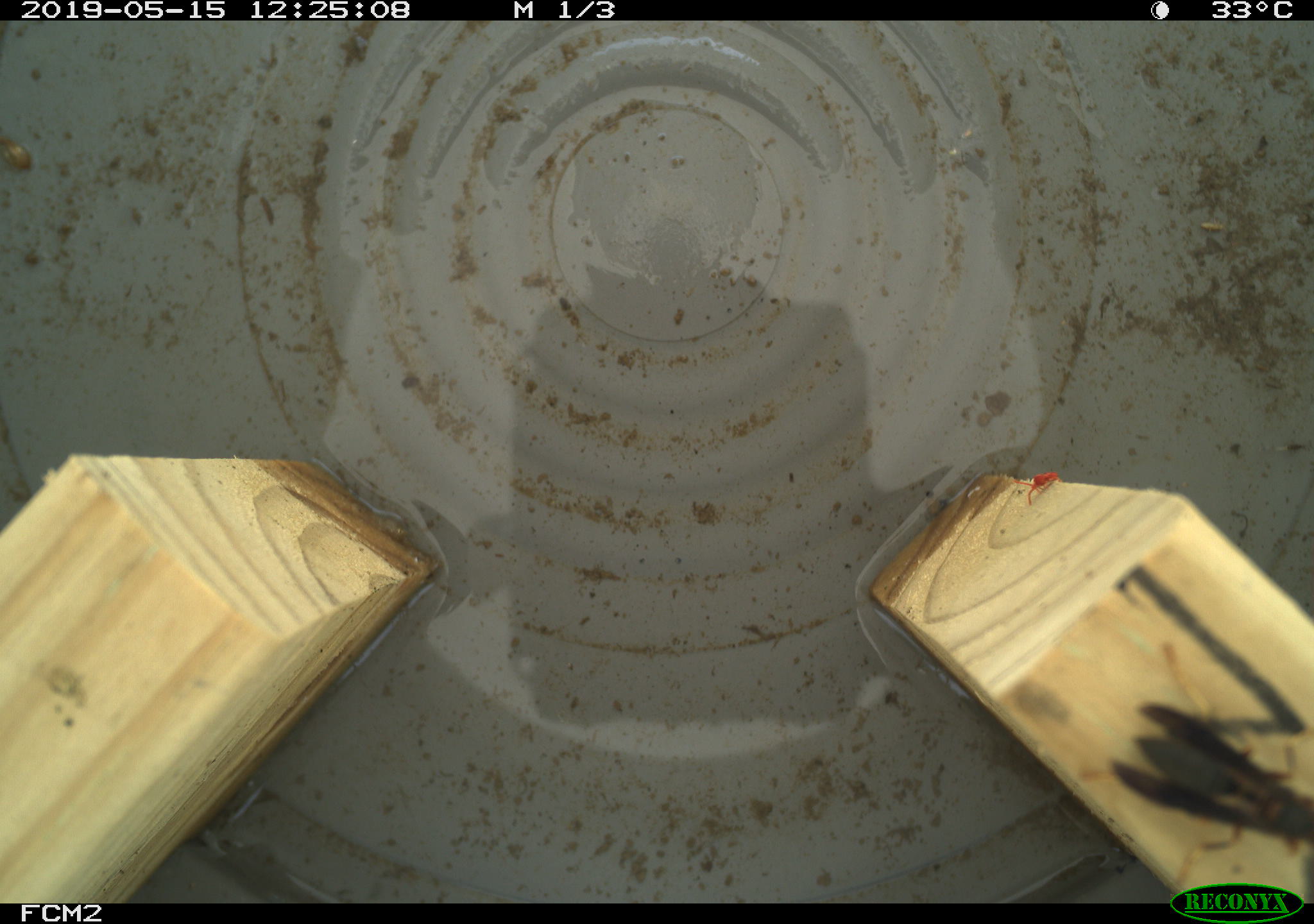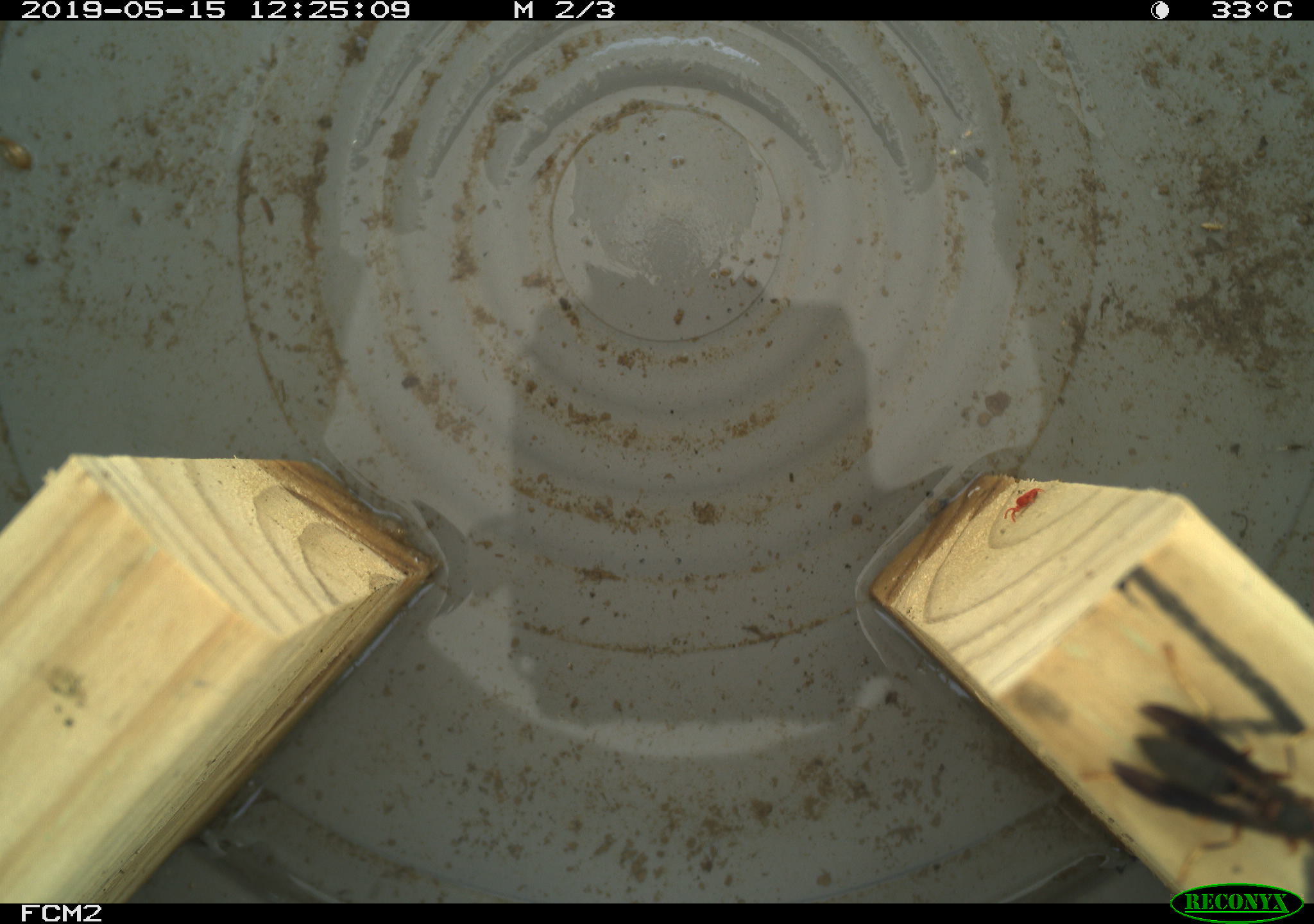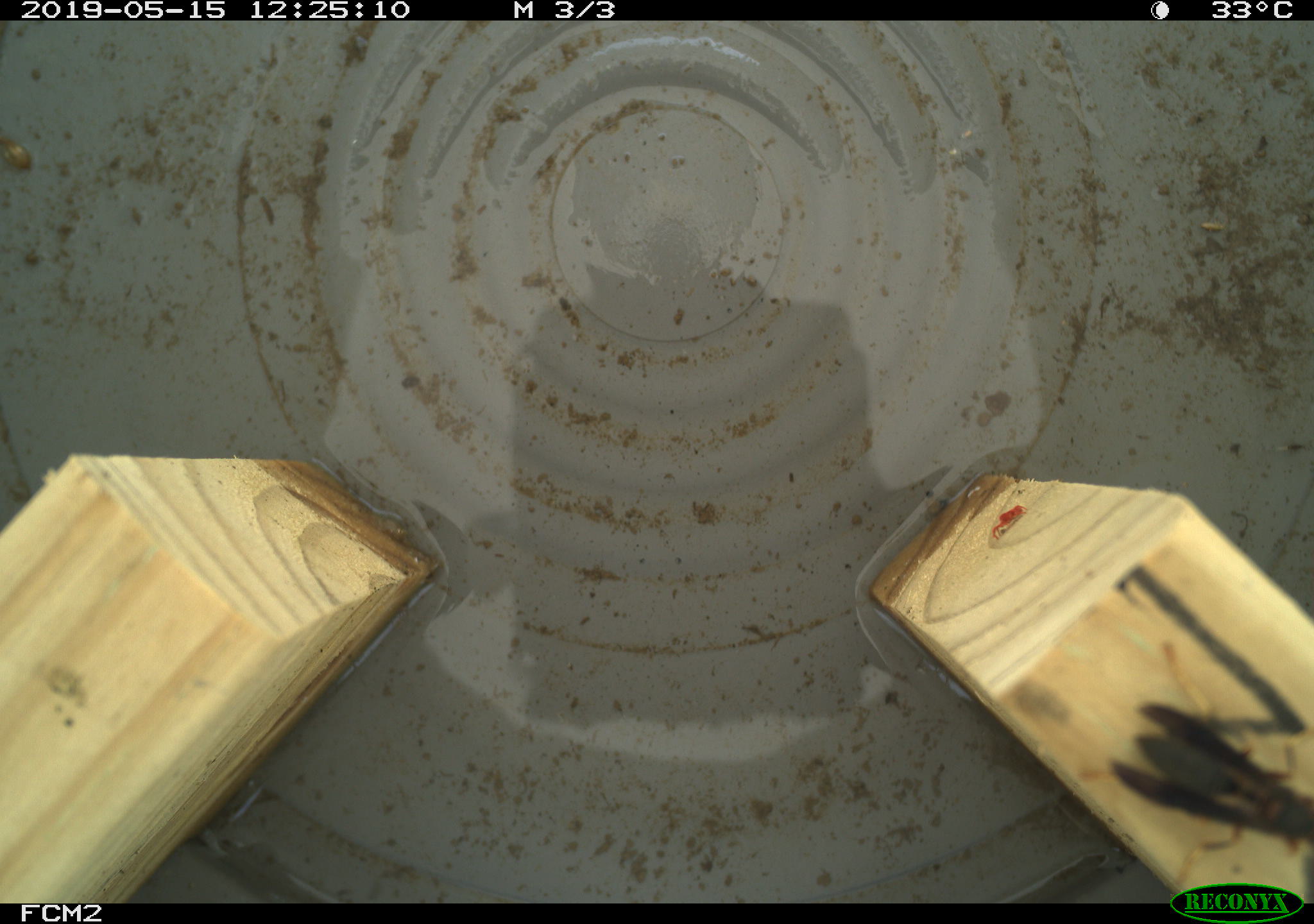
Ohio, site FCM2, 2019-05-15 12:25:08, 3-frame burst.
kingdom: Animalia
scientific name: Animalia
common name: animal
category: invertebrate